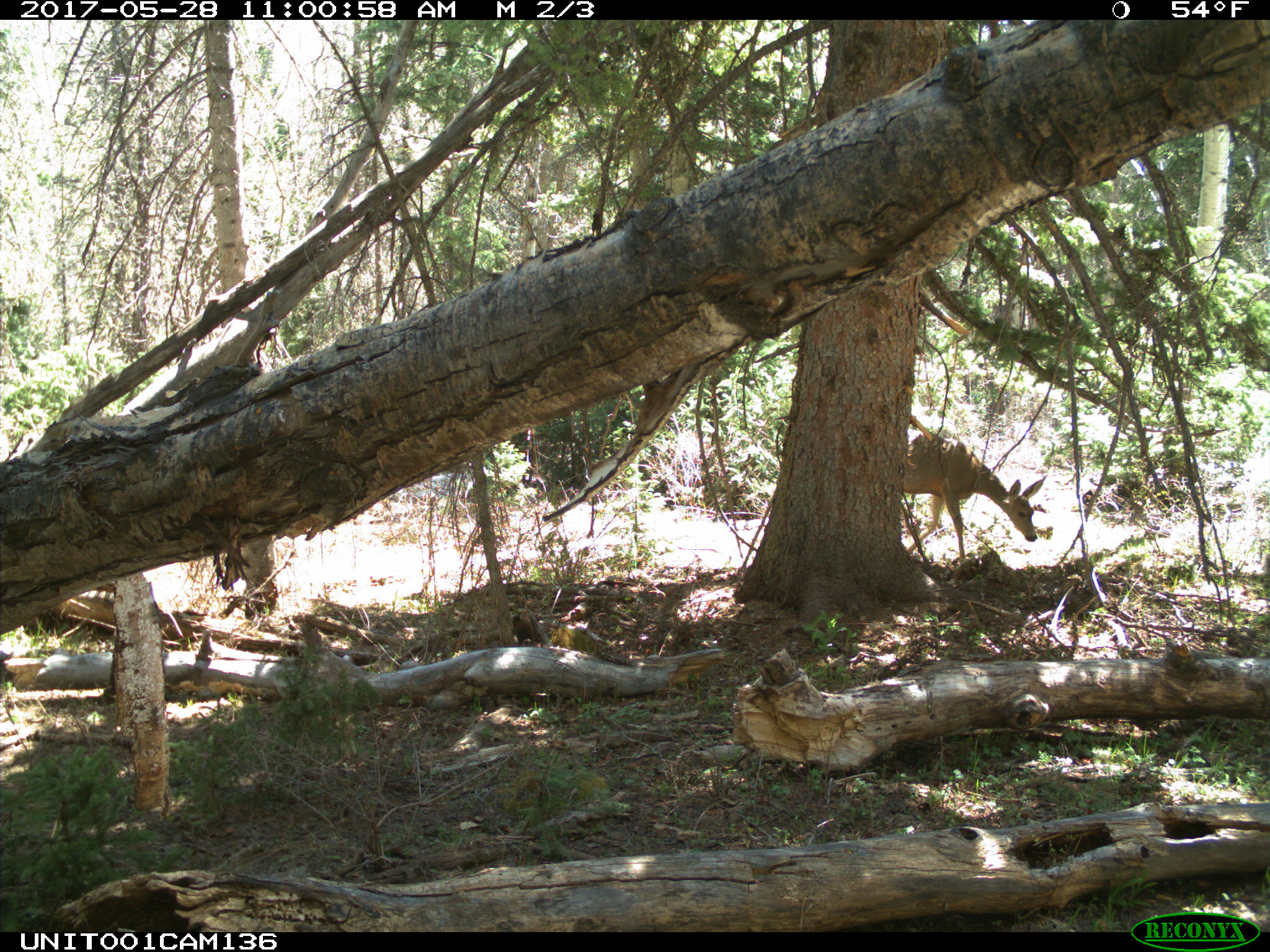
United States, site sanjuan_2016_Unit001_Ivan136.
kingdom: Animalia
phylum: Chordata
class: Mammalia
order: Artiodactyla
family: Cervidae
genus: Odocoileus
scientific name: Odocoileus hemionus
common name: mule deer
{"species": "Odocoileus hemionus (mule deer)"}